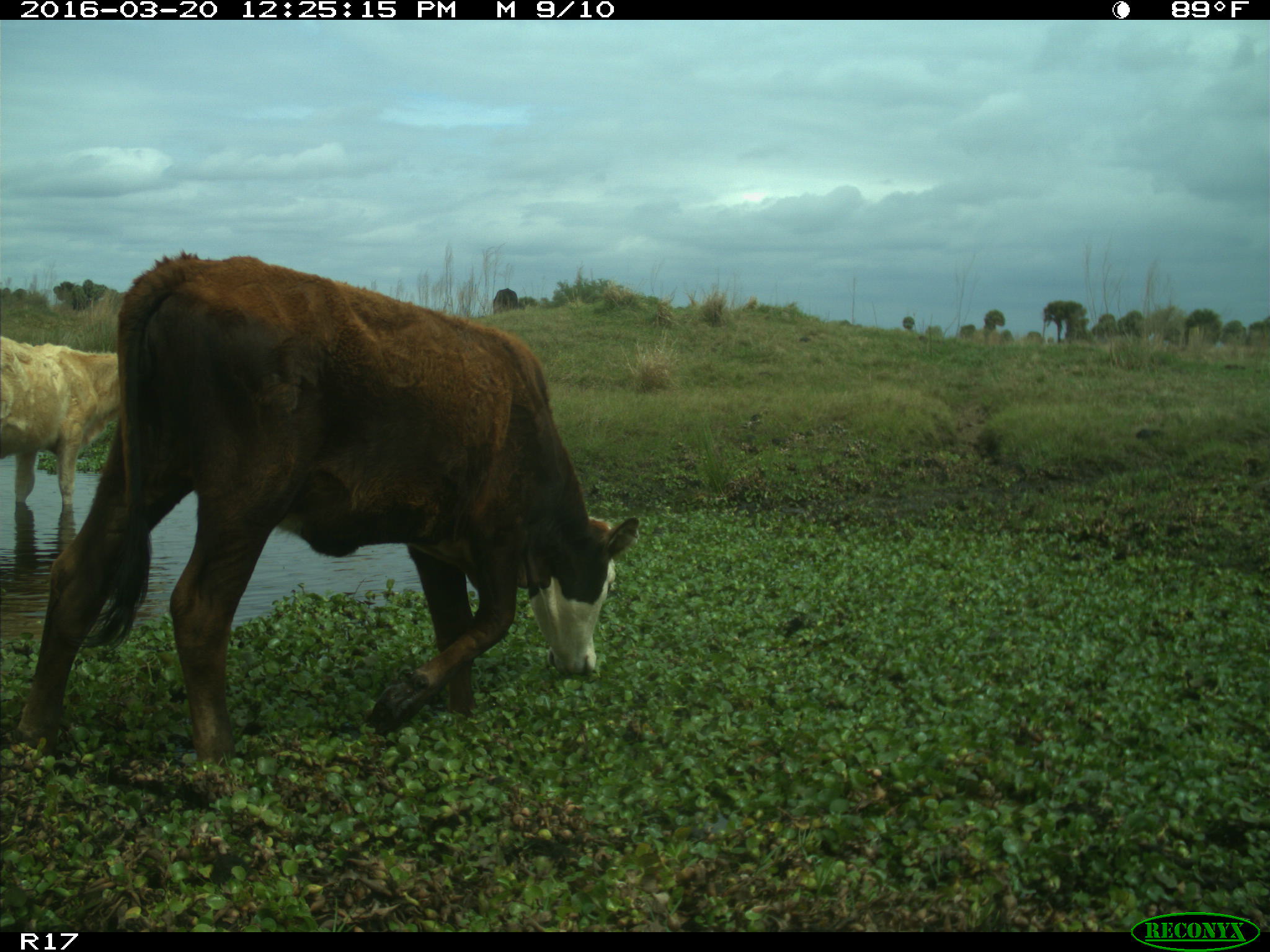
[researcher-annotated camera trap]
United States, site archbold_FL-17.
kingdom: Animalia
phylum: Chordata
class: Mammalia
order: Artiodactyla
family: Bovidae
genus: Bos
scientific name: Bos taurus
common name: domestic cow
Bos taurus (domestic cow).